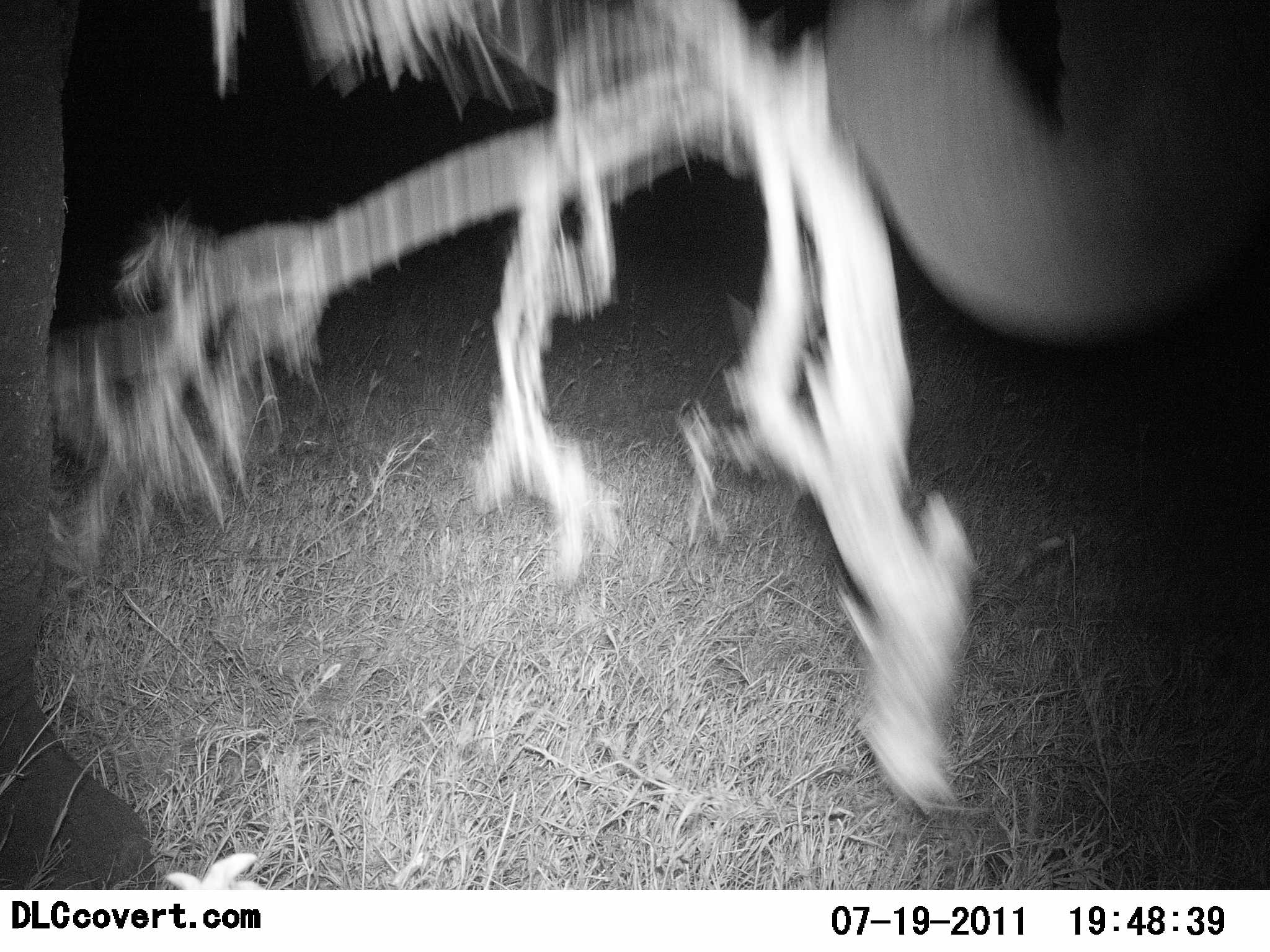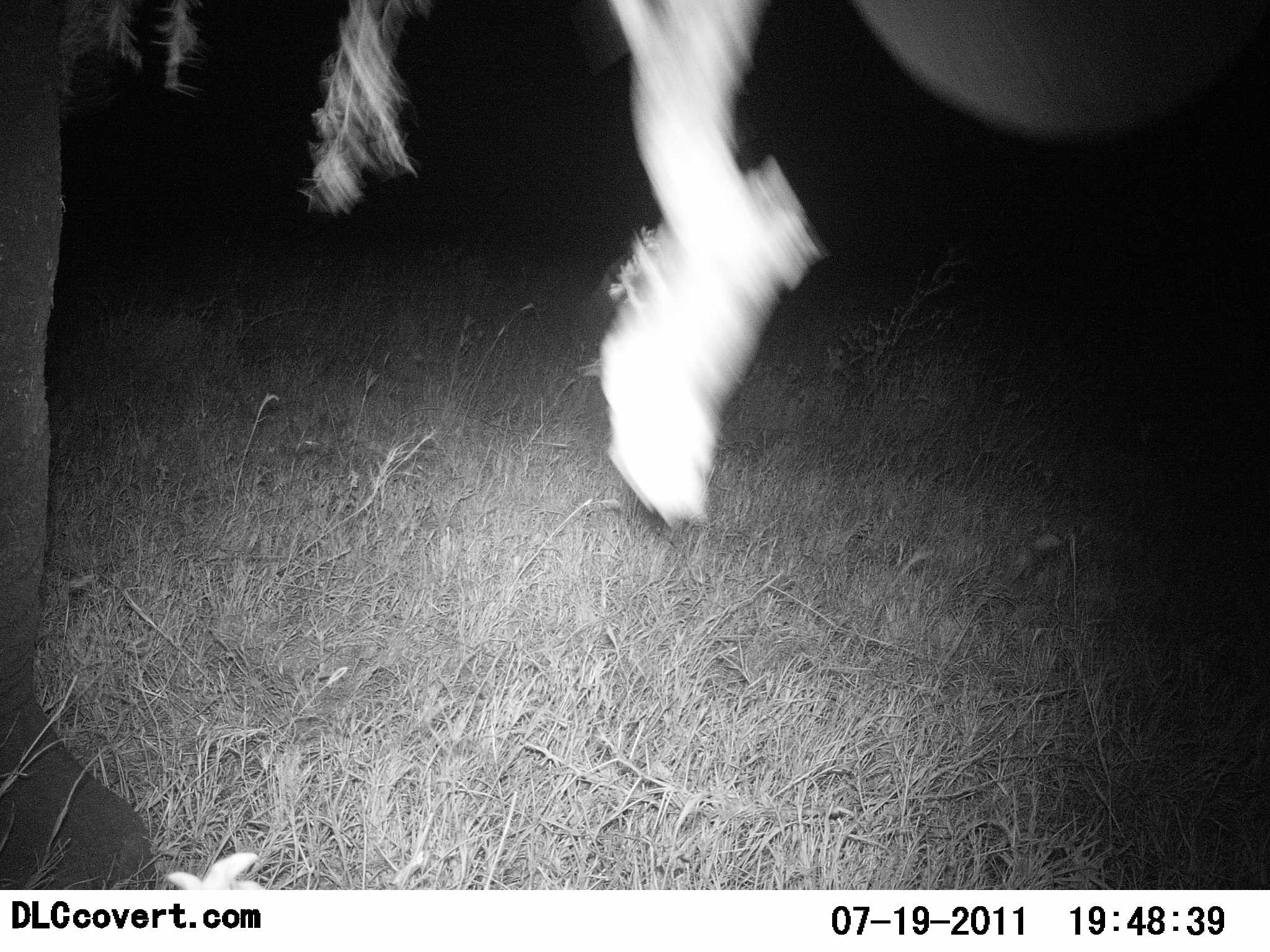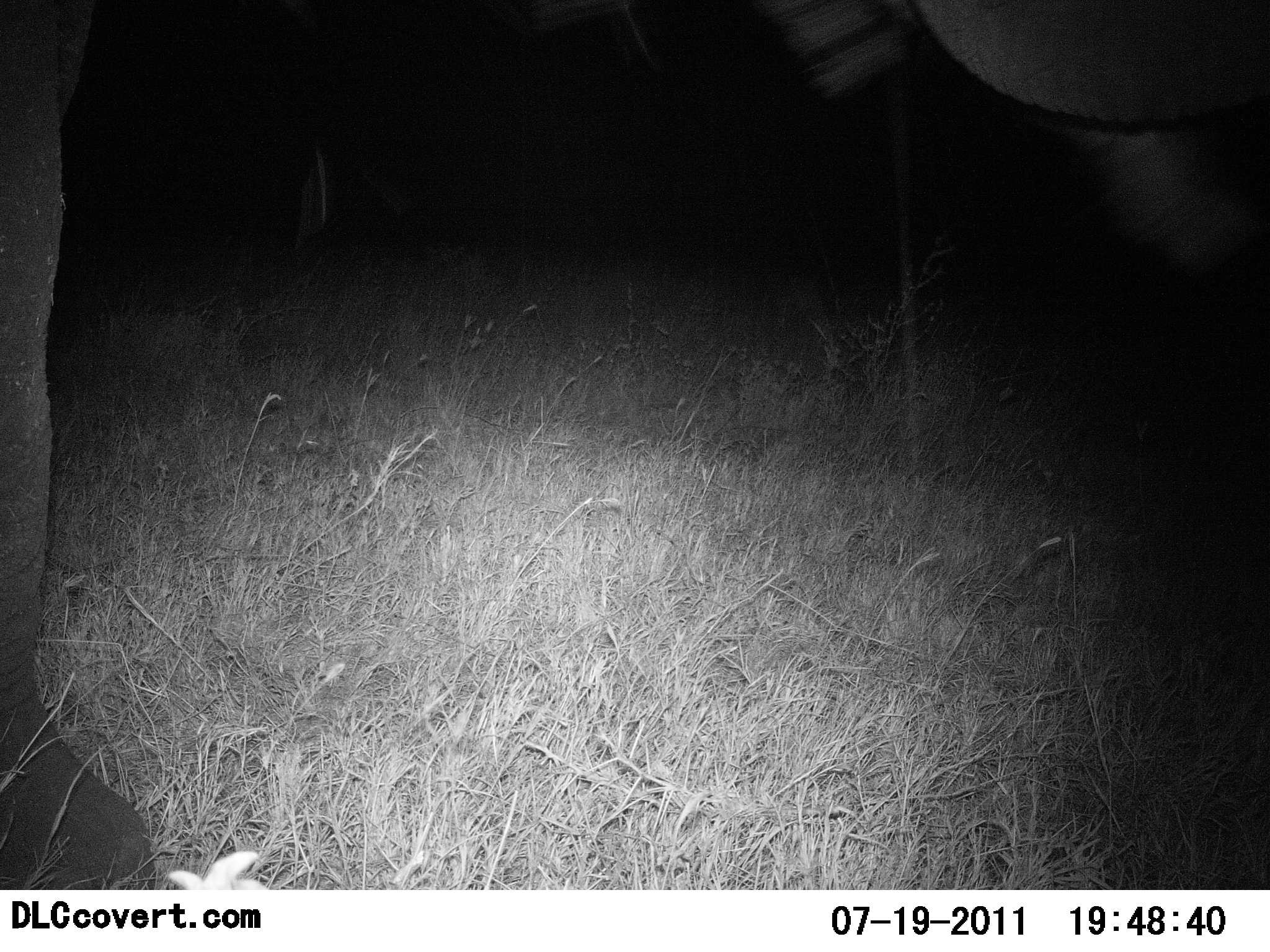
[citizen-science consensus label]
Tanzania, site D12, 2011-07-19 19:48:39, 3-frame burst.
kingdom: Animalia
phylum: Chordata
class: Mammalia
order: Proboscidea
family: Elephantidae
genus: Loxodonta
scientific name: Loxodonta africana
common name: african bush elephant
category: elephant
Elephant (african bush elephant) (Loxodonta africana), count 1. Behavior (volunteer vote fractions): standing 15%, resting 0%, moving 8%, interacting 8%. Young present (vote fraction): 0%. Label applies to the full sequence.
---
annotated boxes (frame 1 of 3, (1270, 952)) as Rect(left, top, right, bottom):
animal: Rect(1, 0, 1269, 889)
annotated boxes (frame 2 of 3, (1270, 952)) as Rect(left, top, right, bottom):
animal: Rect(1, 0, 1269, 889)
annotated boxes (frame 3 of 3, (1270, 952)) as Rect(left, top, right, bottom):
animal: Rect(1, 0, 1269, 889)